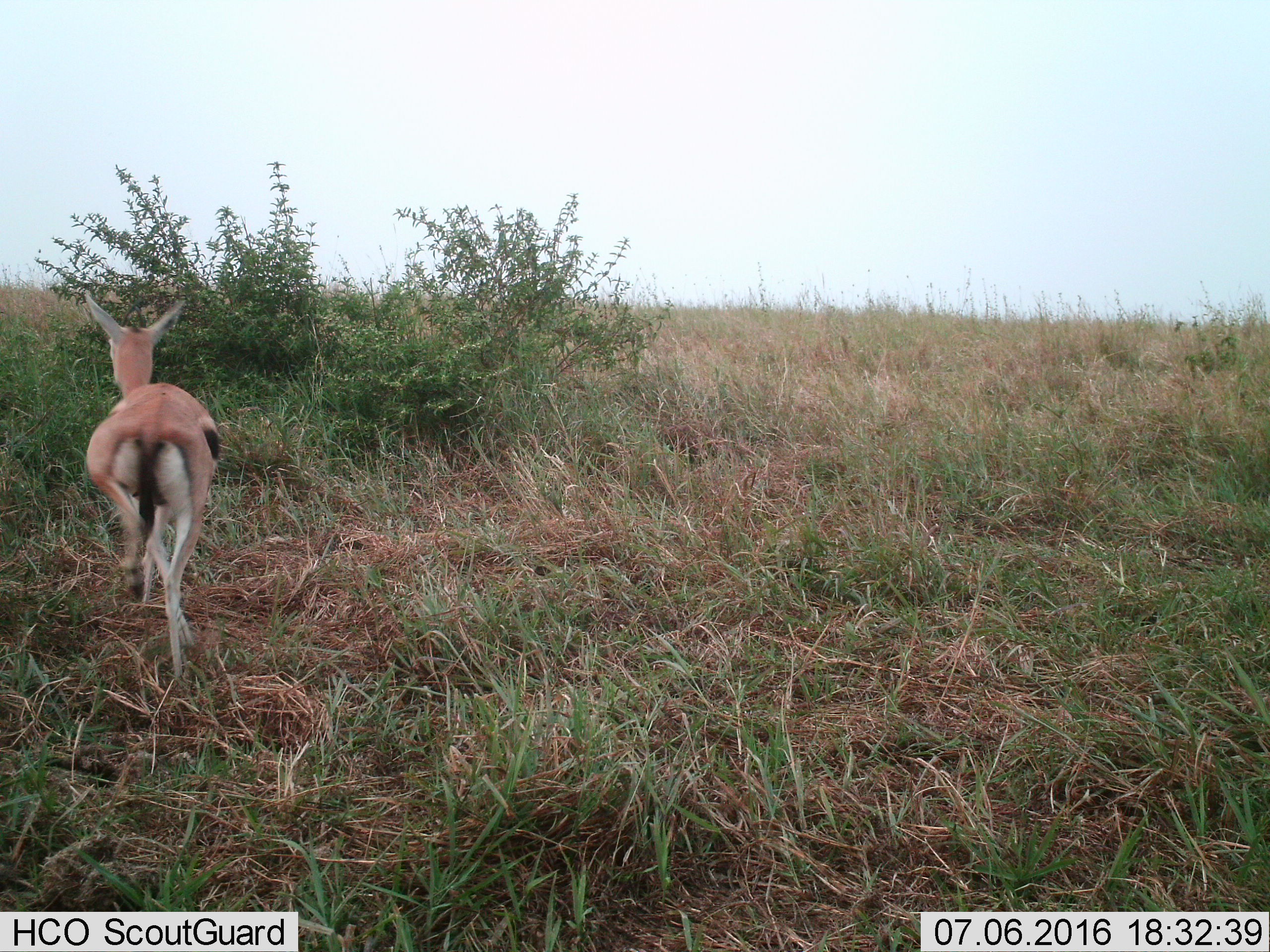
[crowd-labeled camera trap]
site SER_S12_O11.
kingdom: Animalia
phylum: Chordata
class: Mammalia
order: Artiodactyla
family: Bovidae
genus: Eudorcas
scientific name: Eudorcas thomsonii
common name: thomson's gazelle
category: gazellethomsons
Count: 1.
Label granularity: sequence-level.